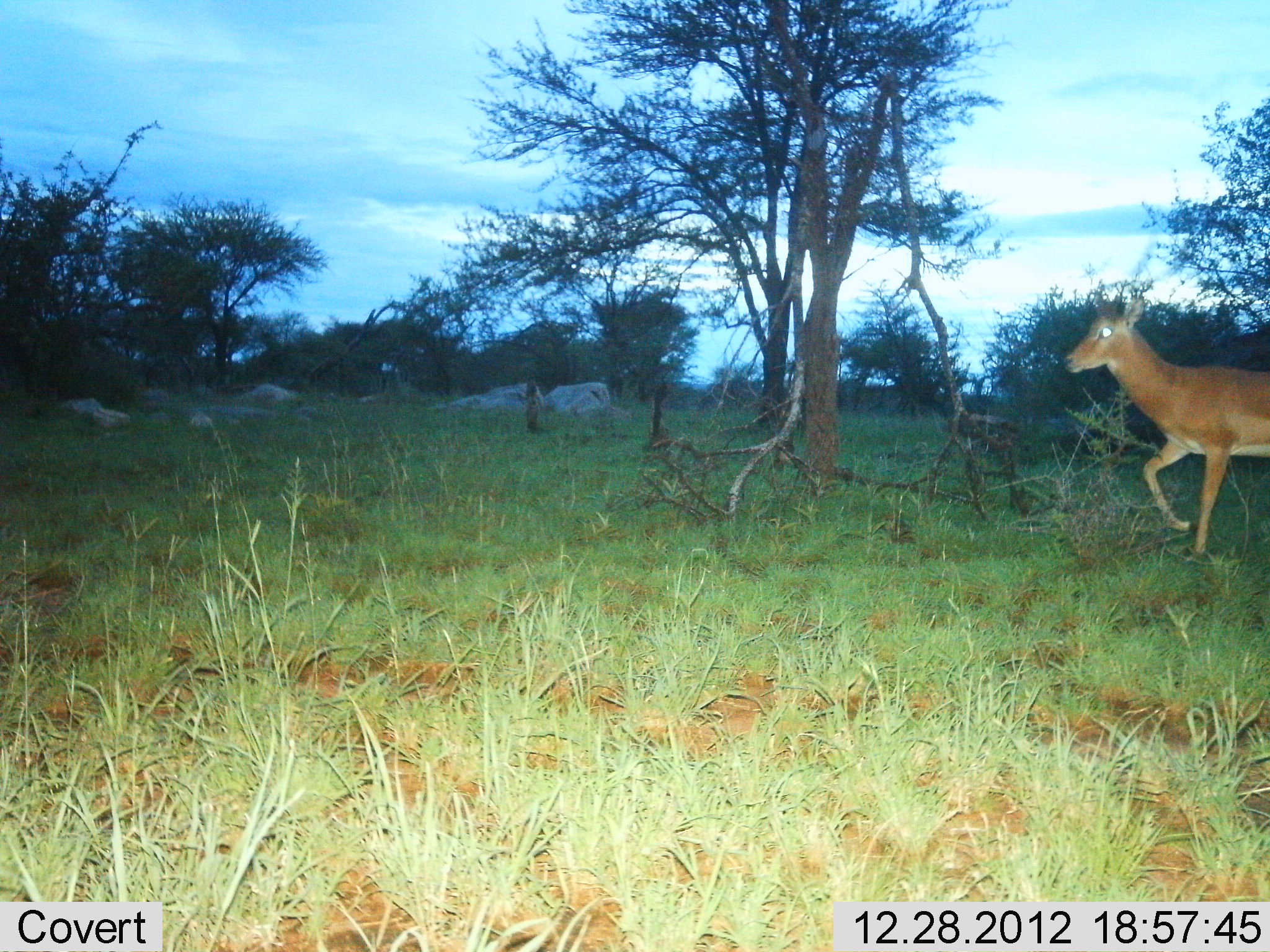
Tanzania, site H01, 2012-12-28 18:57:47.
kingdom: Animalia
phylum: Chordata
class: Mammalia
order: Artiodactyla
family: Bovidae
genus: Aepyceros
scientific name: Aepyceros melampus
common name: impala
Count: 1.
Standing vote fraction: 0%.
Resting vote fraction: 0%.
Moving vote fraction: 100%.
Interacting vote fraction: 0%.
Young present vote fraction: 0%.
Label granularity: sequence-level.